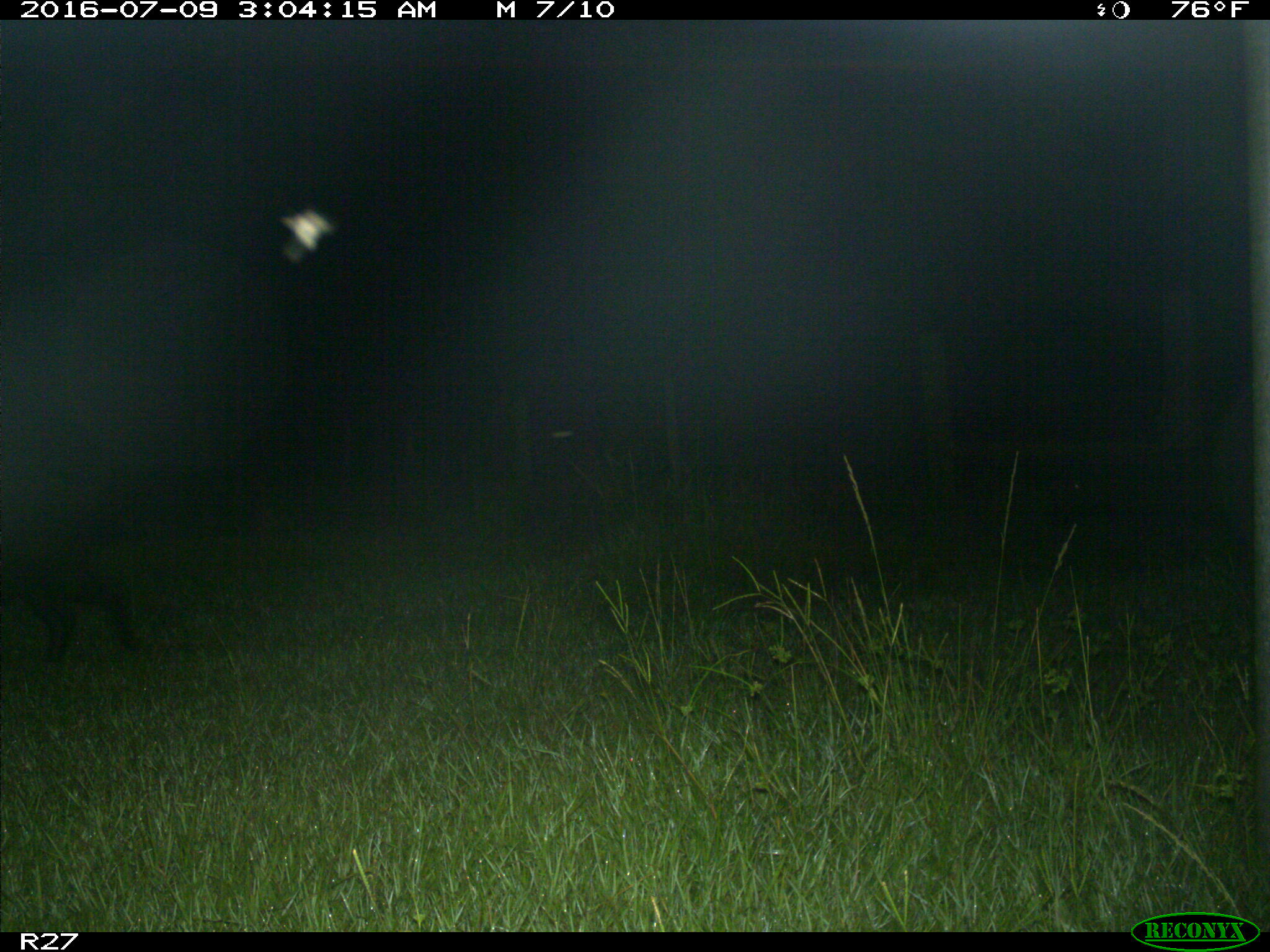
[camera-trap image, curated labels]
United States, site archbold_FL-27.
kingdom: Animalia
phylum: Chordata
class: Mammalia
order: Artiodactyla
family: Suidae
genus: Sus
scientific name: Sus scrofa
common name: wild boar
Sus scrofa (wild boar).